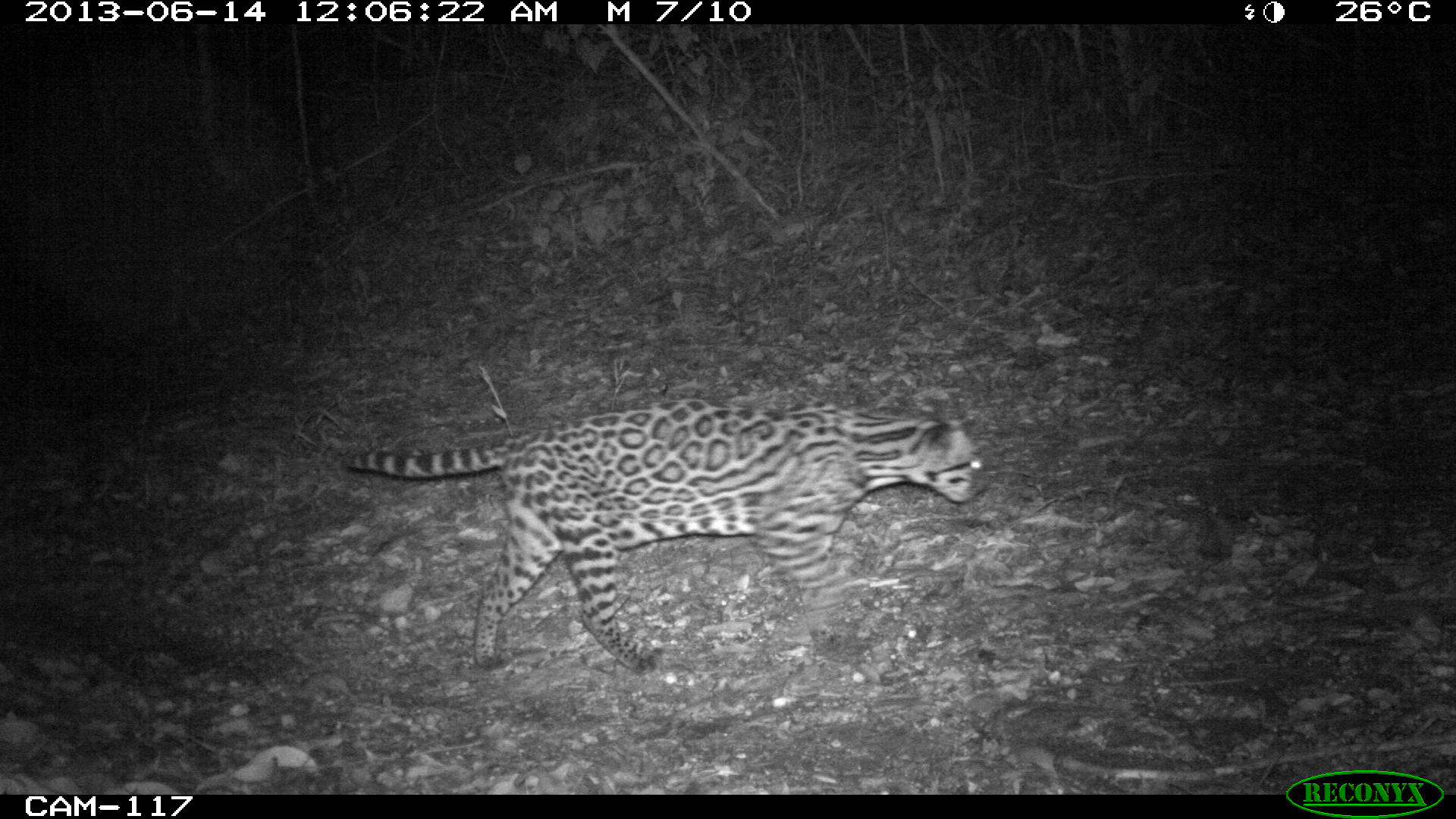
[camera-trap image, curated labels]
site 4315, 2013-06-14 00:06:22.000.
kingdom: Animalia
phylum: Chordata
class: Mammalia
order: Carnivora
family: Felidae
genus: Leopardus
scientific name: Leopardus pardalis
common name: ocelot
Leopardus pardalis (ocelot), count 1, sex female.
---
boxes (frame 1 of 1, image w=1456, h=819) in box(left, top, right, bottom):
leopardus pardalis: box(336, 388, 991, 676)